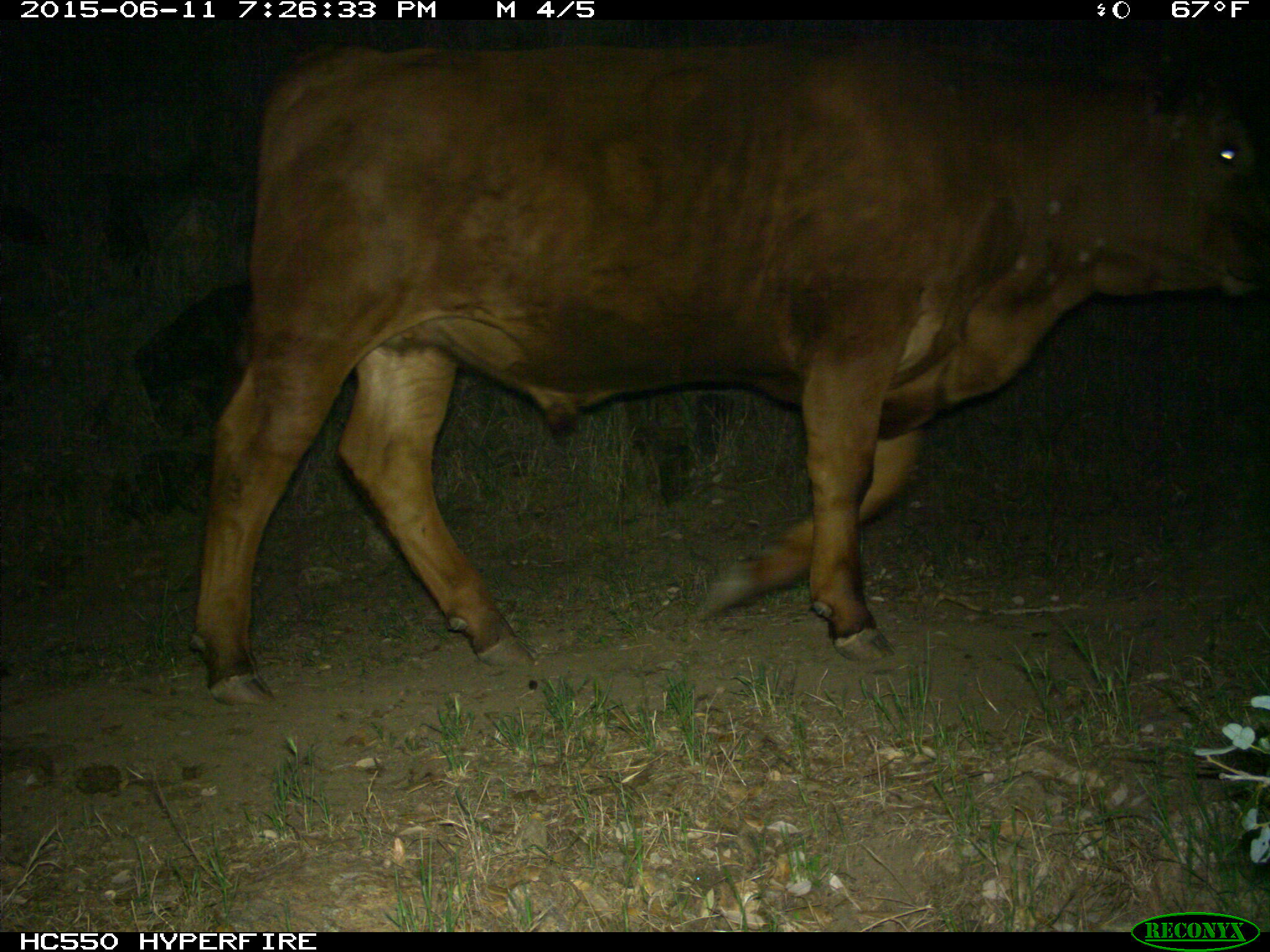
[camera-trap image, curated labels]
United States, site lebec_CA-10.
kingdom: Animalia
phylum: Chordata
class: Mammalia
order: Artiodactyla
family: Bovidae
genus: Bos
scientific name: Bos taurus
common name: domestic cow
Bos taurus (domestic cow).